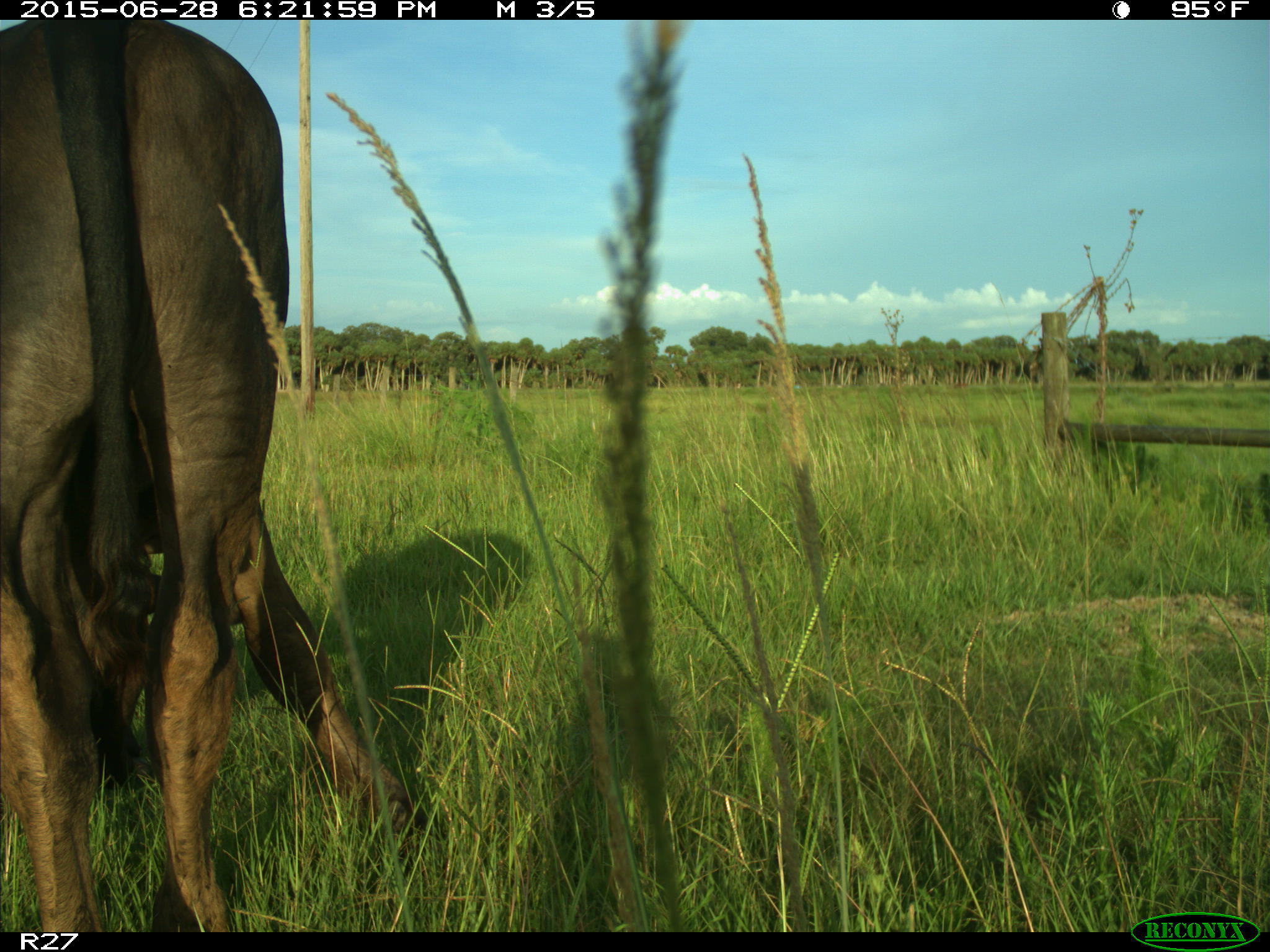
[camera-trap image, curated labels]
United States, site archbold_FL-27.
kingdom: Animalia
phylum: Chordata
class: Mammalia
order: Artiodactyla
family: Bovidae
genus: Bos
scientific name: Bos taurus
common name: domestic cow